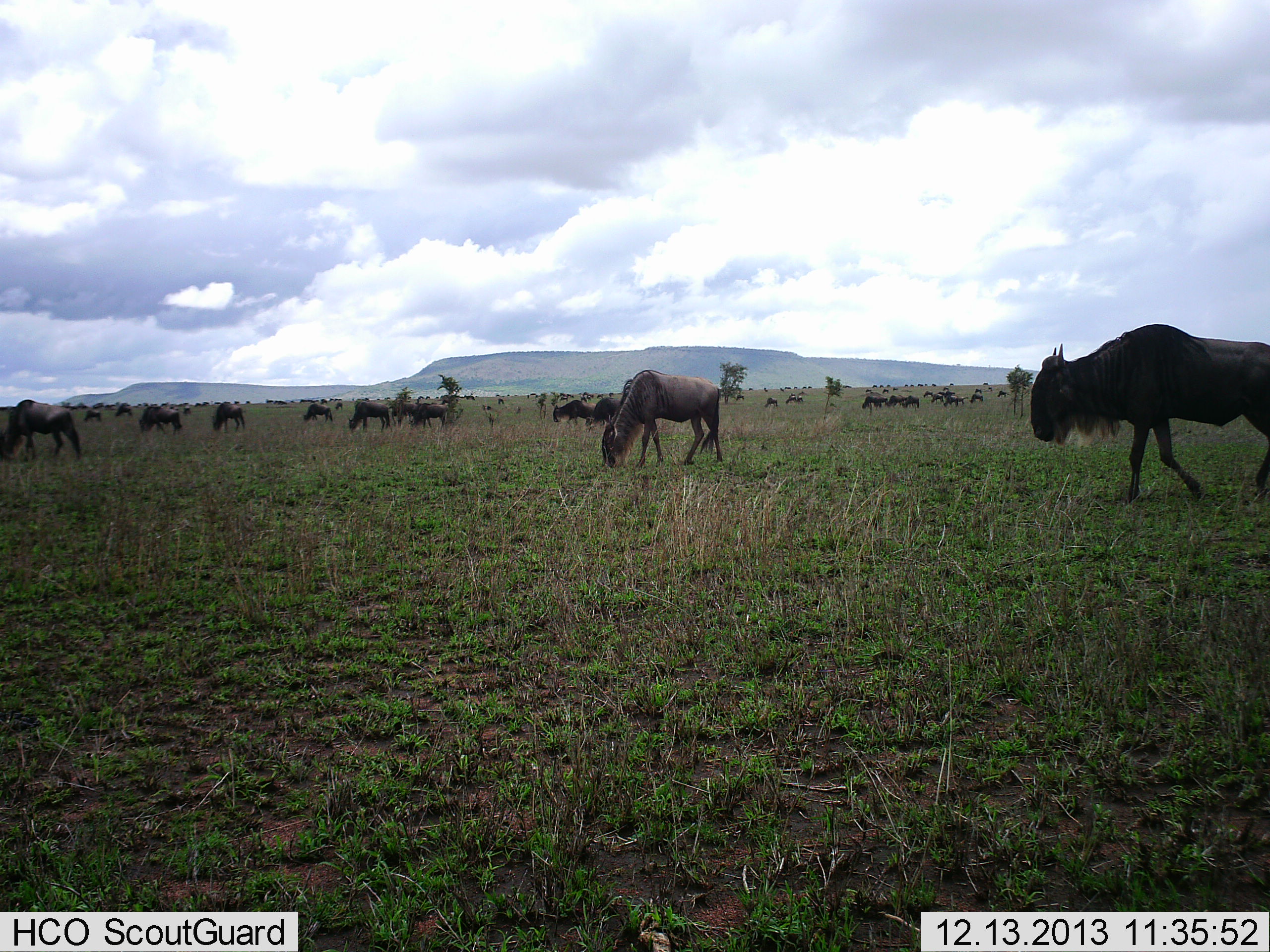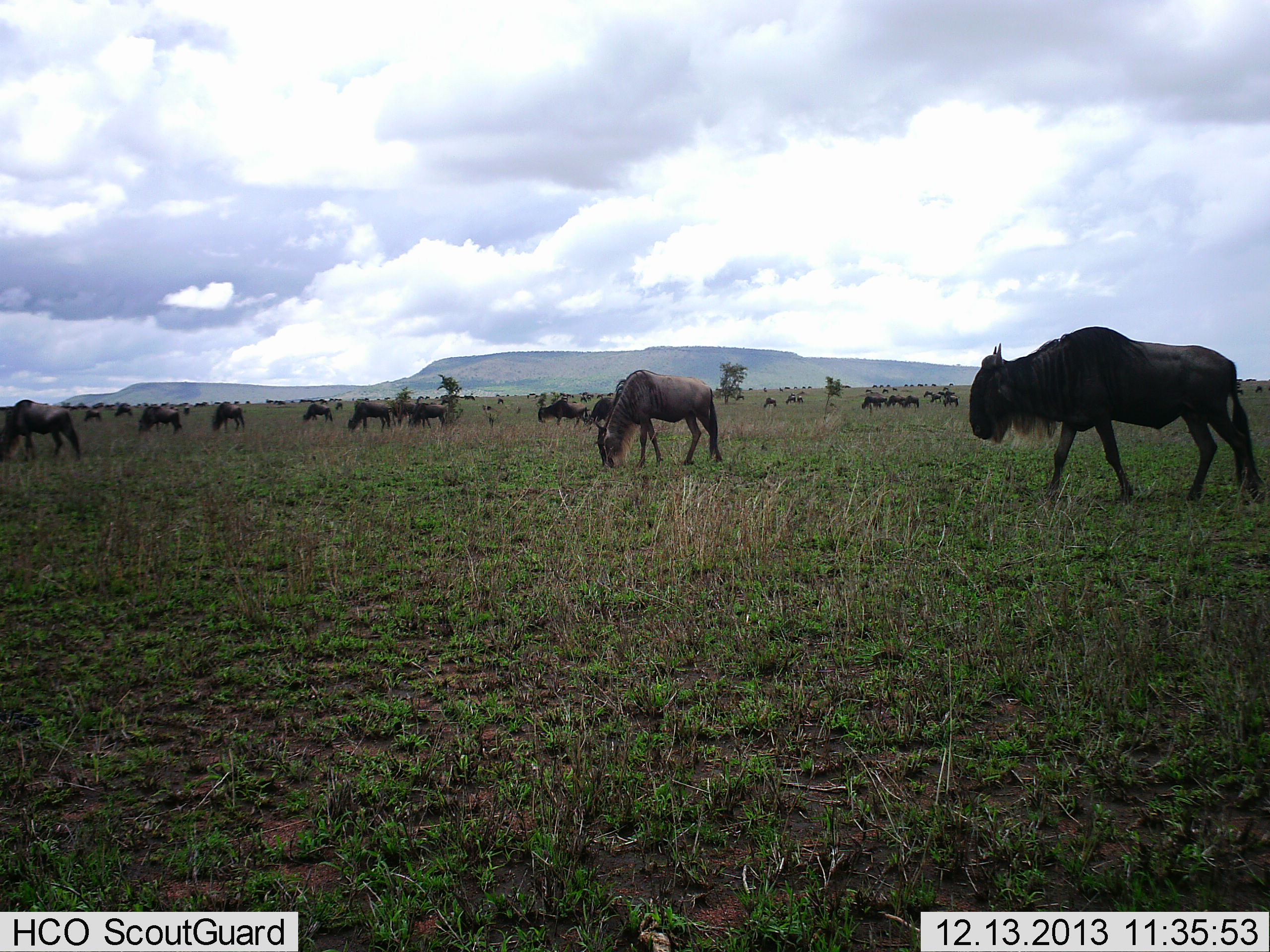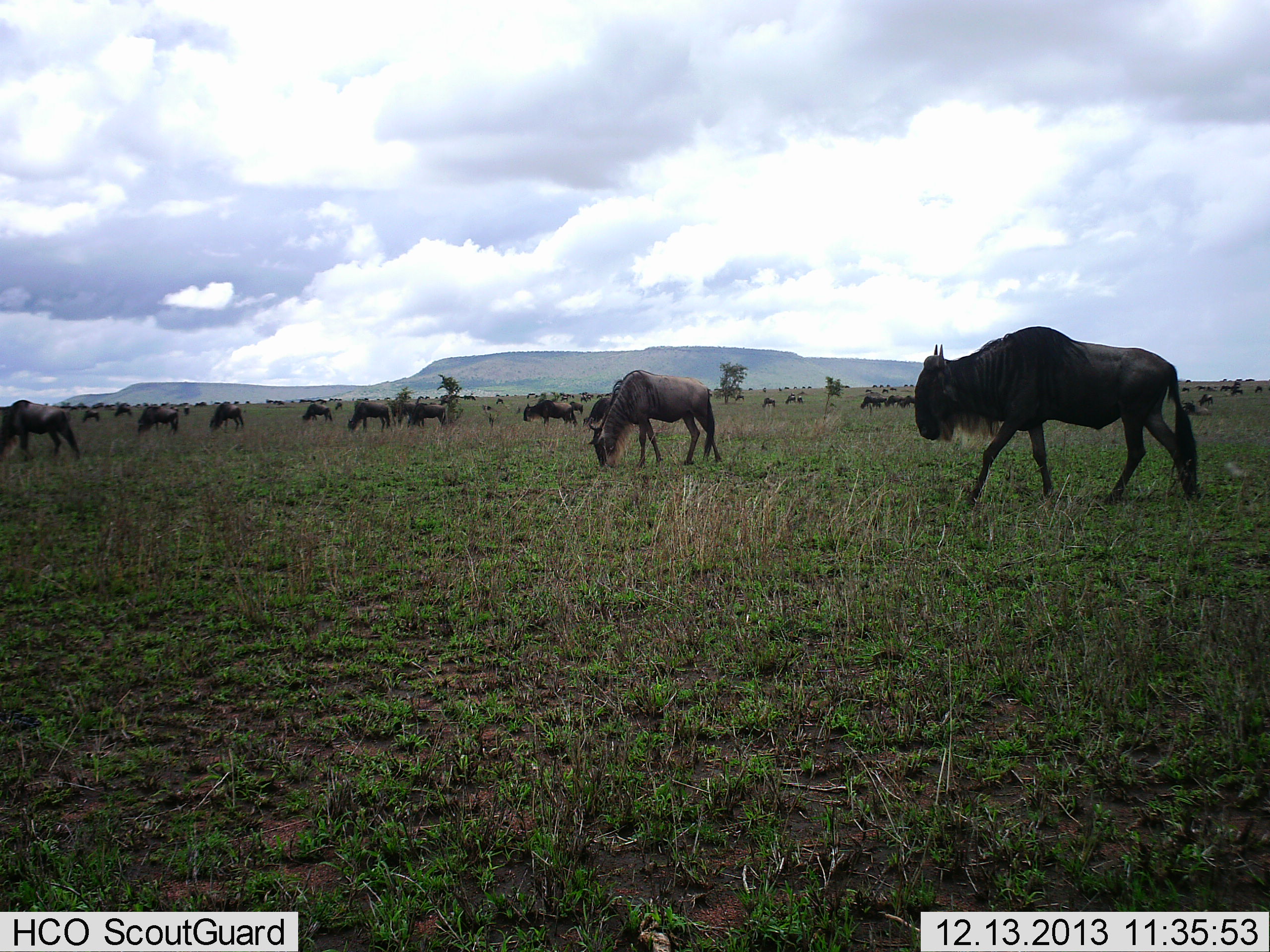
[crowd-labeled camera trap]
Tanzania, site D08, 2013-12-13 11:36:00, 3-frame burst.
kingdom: Animalia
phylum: Chordata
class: Mammalia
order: Artiodactyla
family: Bovidae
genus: Connochaetes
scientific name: Connochaetes taurinus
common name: blue wildebeest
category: wildebeest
Wildebeest (blue wildebeest) (Connochaetes taurinus), count 11-50. Behavior (volunteer vote fractions): standing 20%, resting 0%, moving 70%, interacting 0%. Young present (vote fraction): 0%. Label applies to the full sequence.